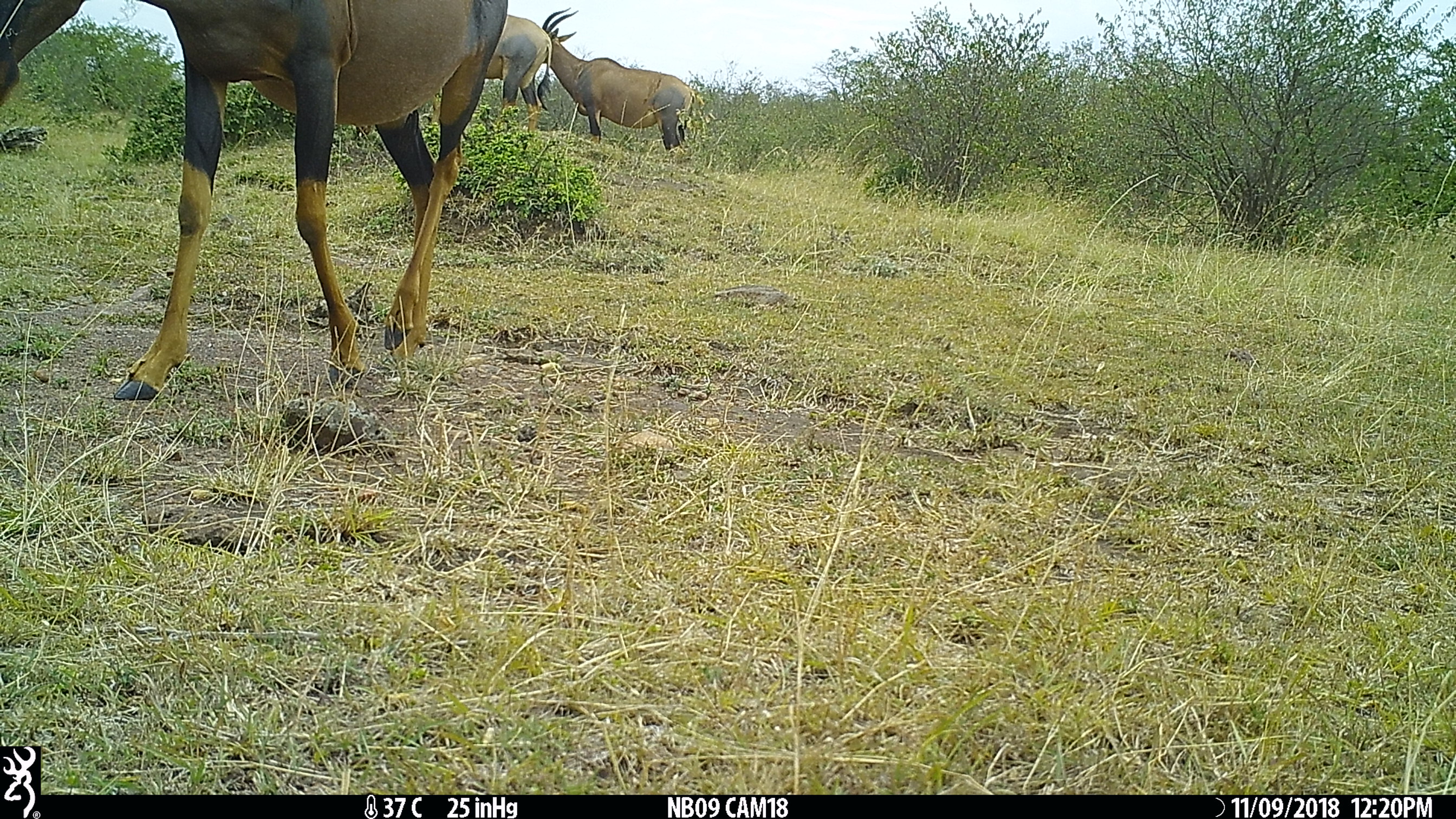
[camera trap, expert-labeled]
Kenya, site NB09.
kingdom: Animalia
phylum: Chordata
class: Mammalia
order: Artiodactyla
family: Bovidae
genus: Damaliscus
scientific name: Damaliscus lunatus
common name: topi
Topi (Damaliscus lunatus).